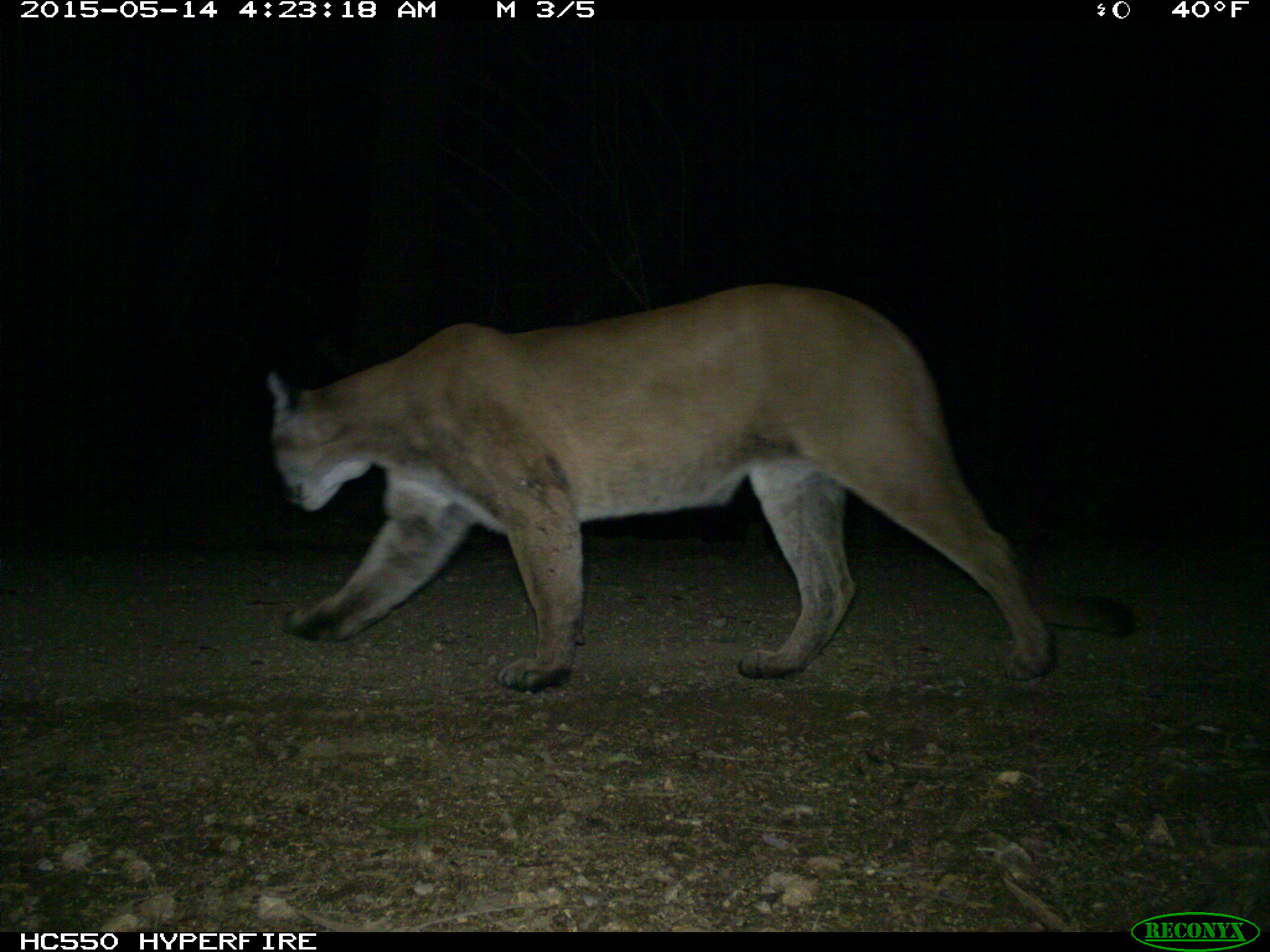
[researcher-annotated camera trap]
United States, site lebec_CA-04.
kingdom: Animalia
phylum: Chordata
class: Mammalia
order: Carnivora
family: Felidae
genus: Puma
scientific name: Puma concolor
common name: mountain lion